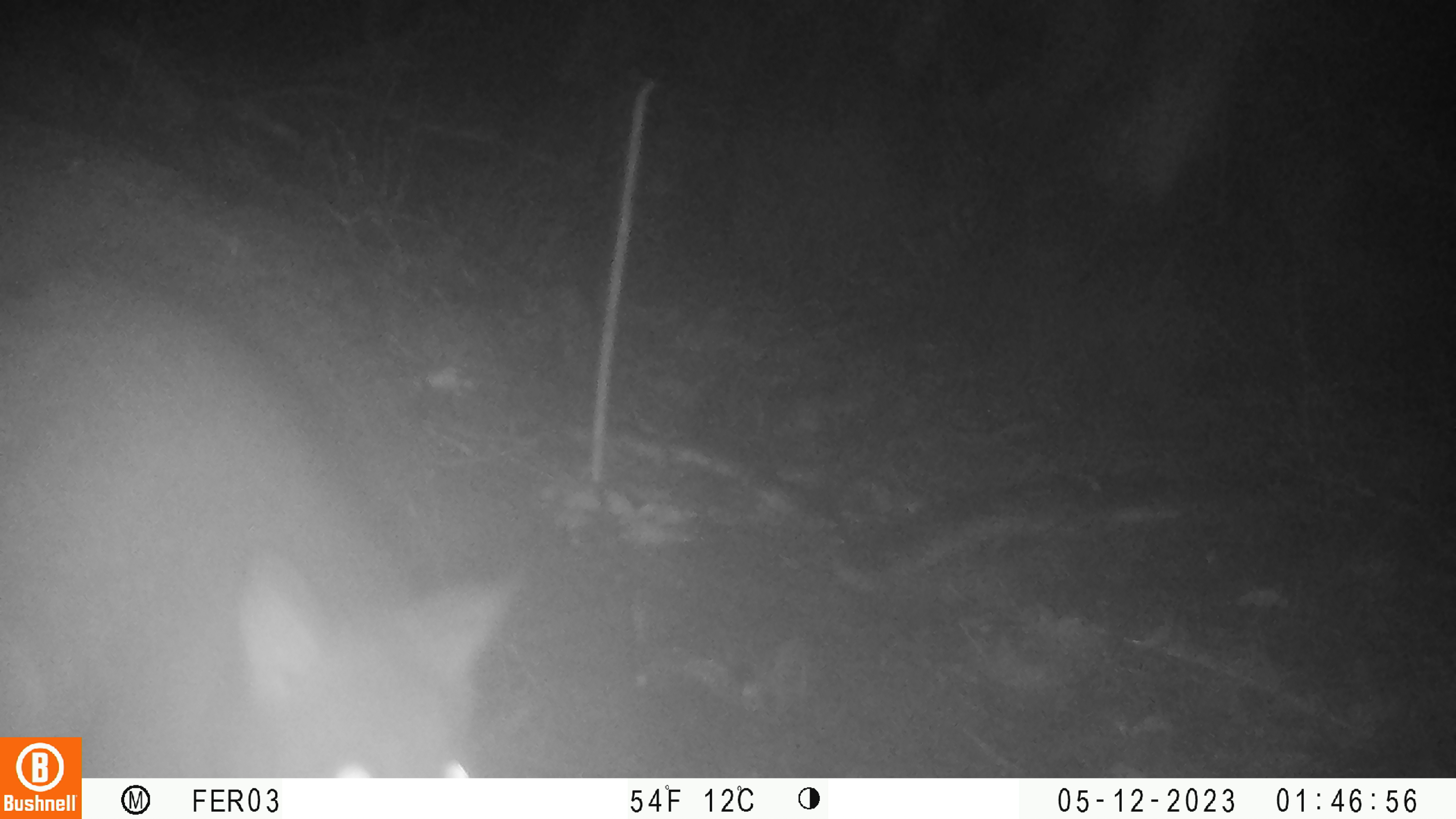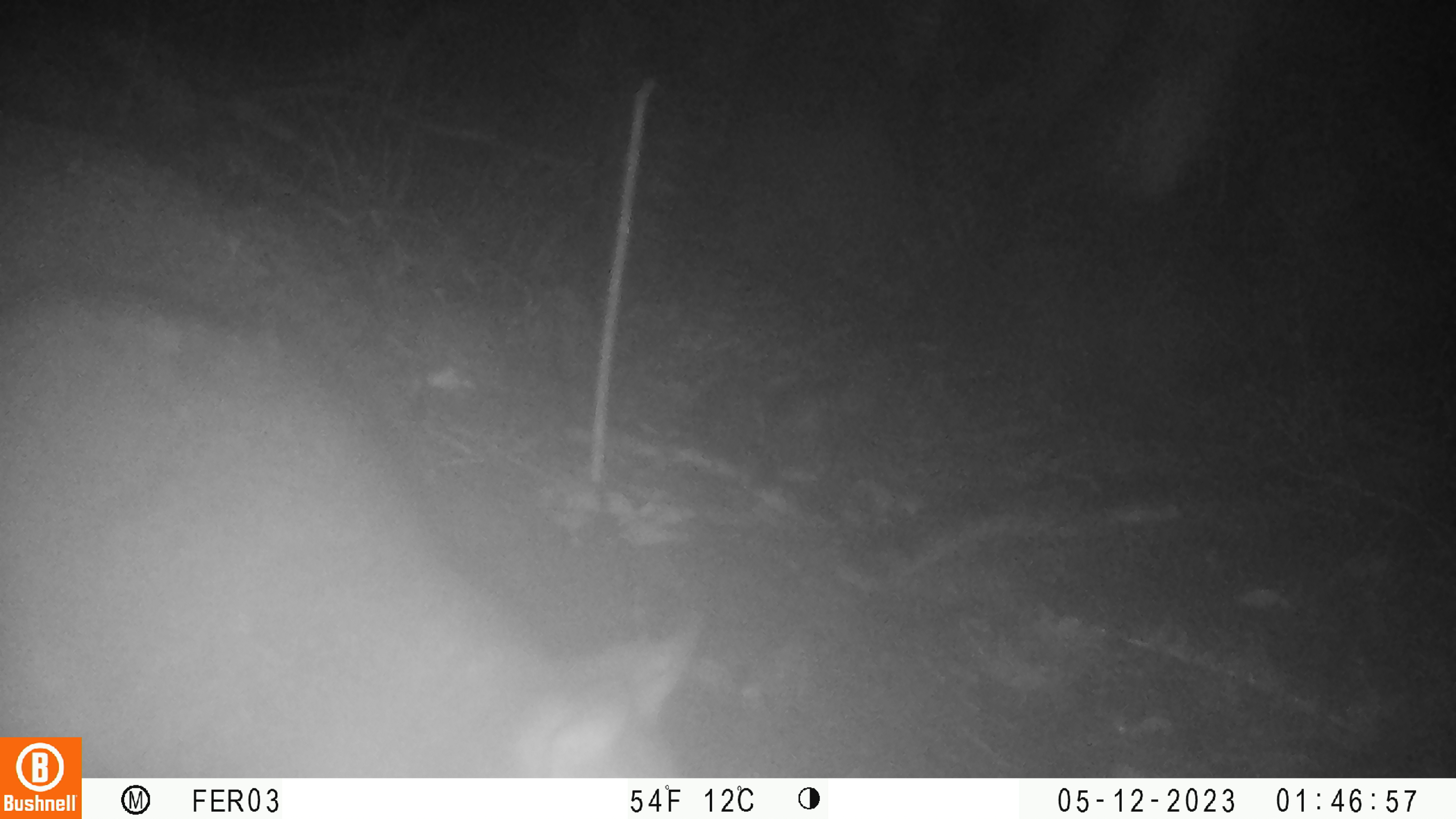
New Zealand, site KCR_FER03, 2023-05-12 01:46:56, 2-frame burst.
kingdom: Animalia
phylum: Chordata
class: Mammalia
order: Diprotodontia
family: Phalangeridae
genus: Trichosurus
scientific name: Trichosurus vulpecula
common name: common brushtail possum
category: possum